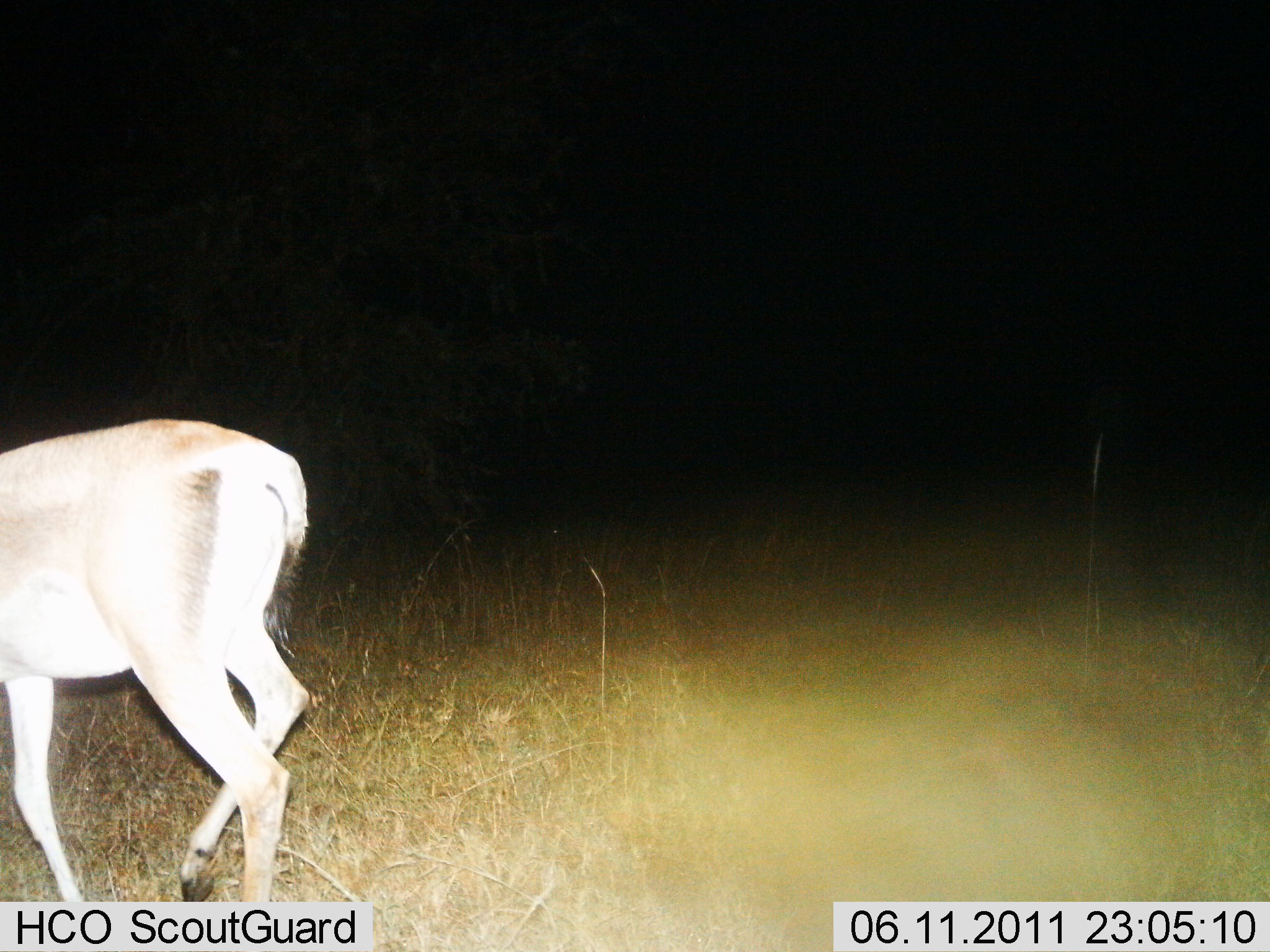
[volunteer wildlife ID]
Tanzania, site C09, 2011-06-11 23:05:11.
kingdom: Animalia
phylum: Chordata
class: Mammalia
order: Artiodactyla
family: Bovidae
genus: Nanger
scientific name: Nanger granti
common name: grant's gazelle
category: gazellegrants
Gazellegrants (grant's gazelle) (Nanger granti), count 1. Behavior (volunteer vote fractions): standing 33%, resting 0%, moving 67%, interacting 0%. Young present (vote fraction): 0%. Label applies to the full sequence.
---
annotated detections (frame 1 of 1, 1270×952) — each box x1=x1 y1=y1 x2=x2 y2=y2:
animal: x1=0 y1=416 x2=313 y2=902